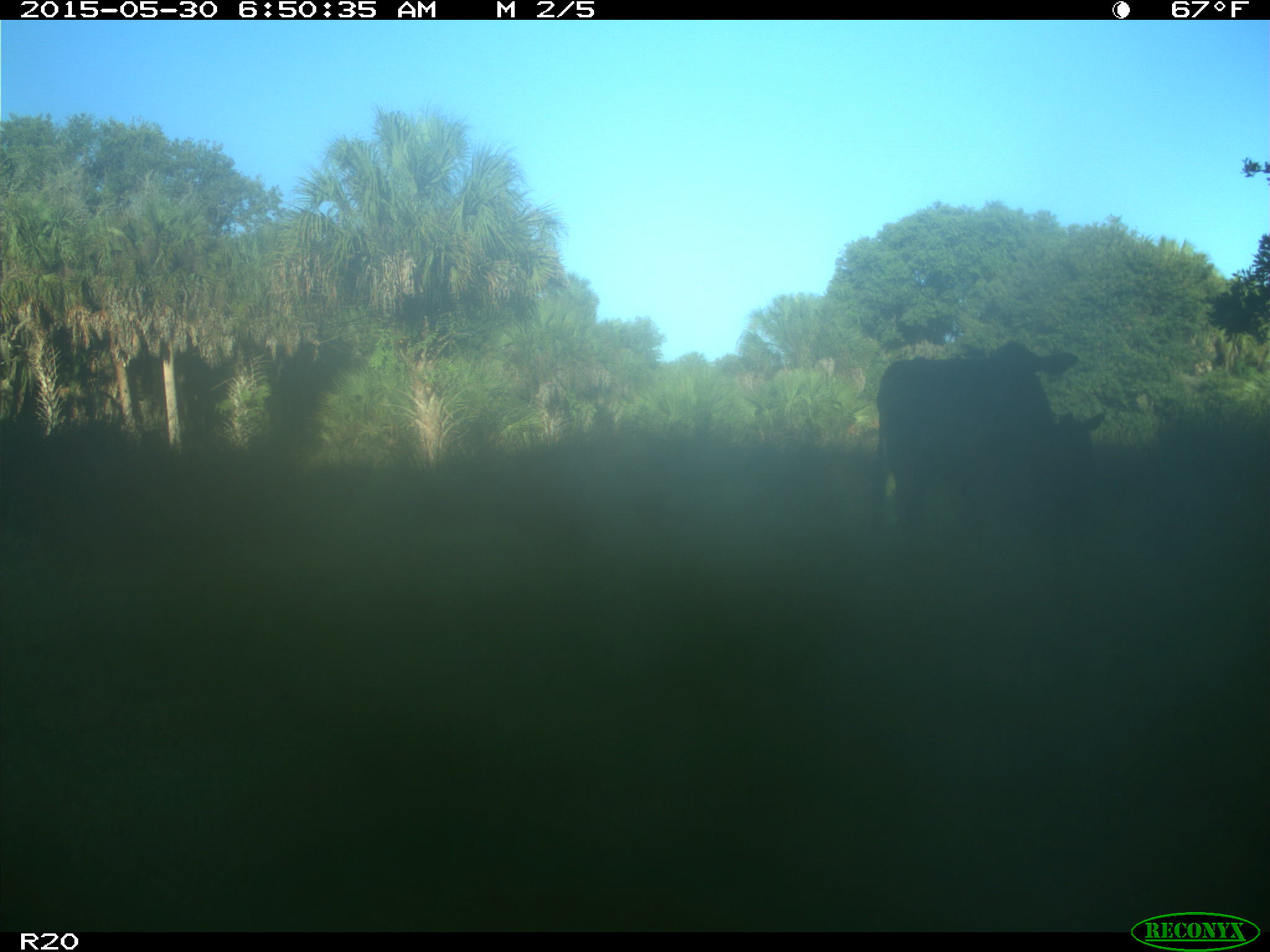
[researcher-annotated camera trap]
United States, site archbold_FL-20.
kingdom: Animalia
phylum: Chordata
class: Mammalia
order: Artiodactyla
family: Bovidae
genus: Bos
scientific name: Bos taurus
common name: domestic cow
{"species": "Bos taurus (domestic cow)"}